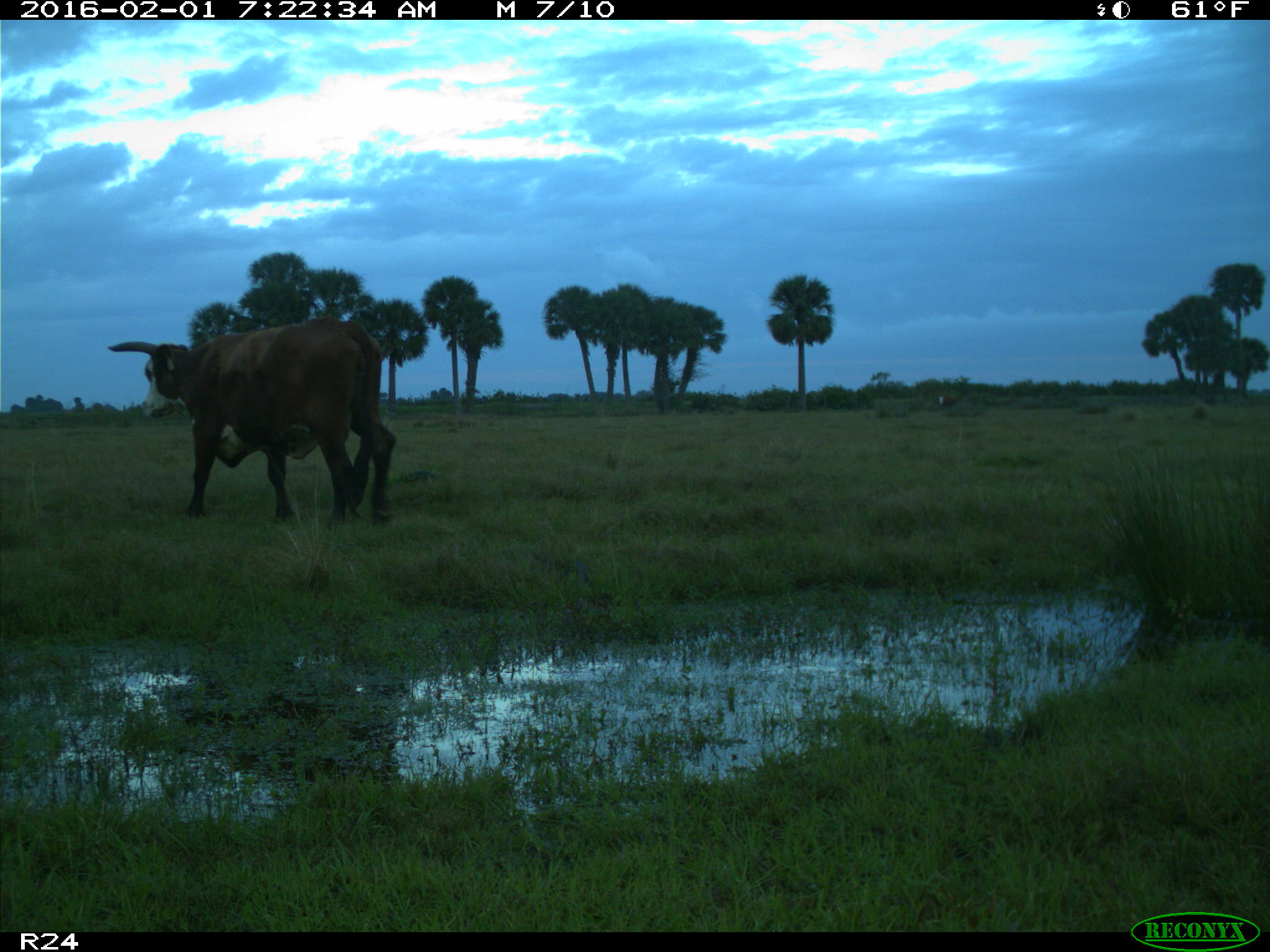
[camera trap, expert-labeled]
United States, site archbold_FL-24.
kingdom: Animalia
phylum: Chordata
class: Mammalia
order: Artiodactyla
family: Bovidae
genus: Bos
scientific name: Bos taurus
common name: domestic cow